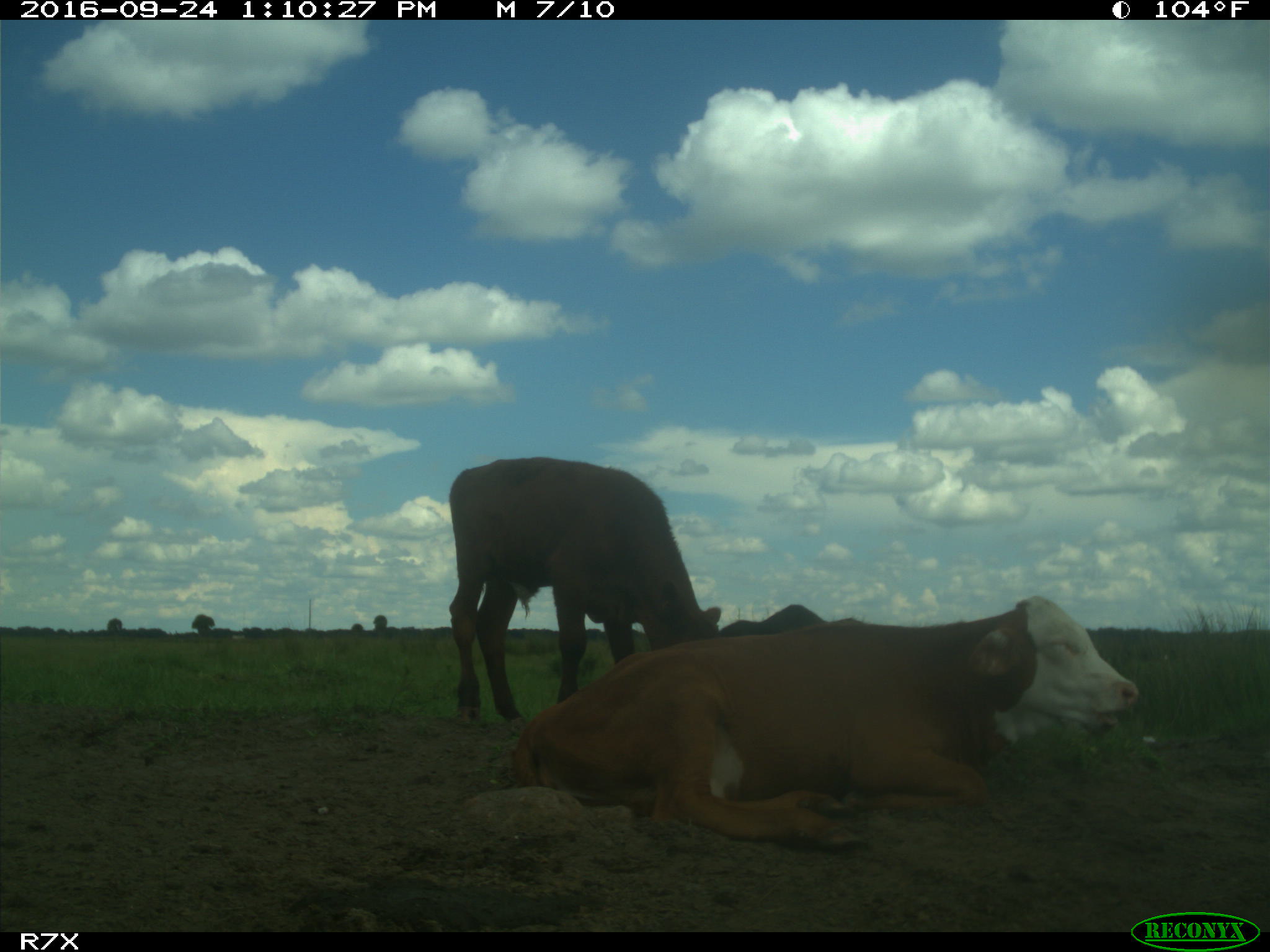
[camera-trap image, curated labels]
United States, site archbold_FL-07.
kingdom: Animalia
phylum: Chordata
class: Mammalia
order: Artiodactyla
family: Bovidae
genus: Bos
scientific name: Bos taurus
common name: domestic cow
Bos taurus (domestic cow).